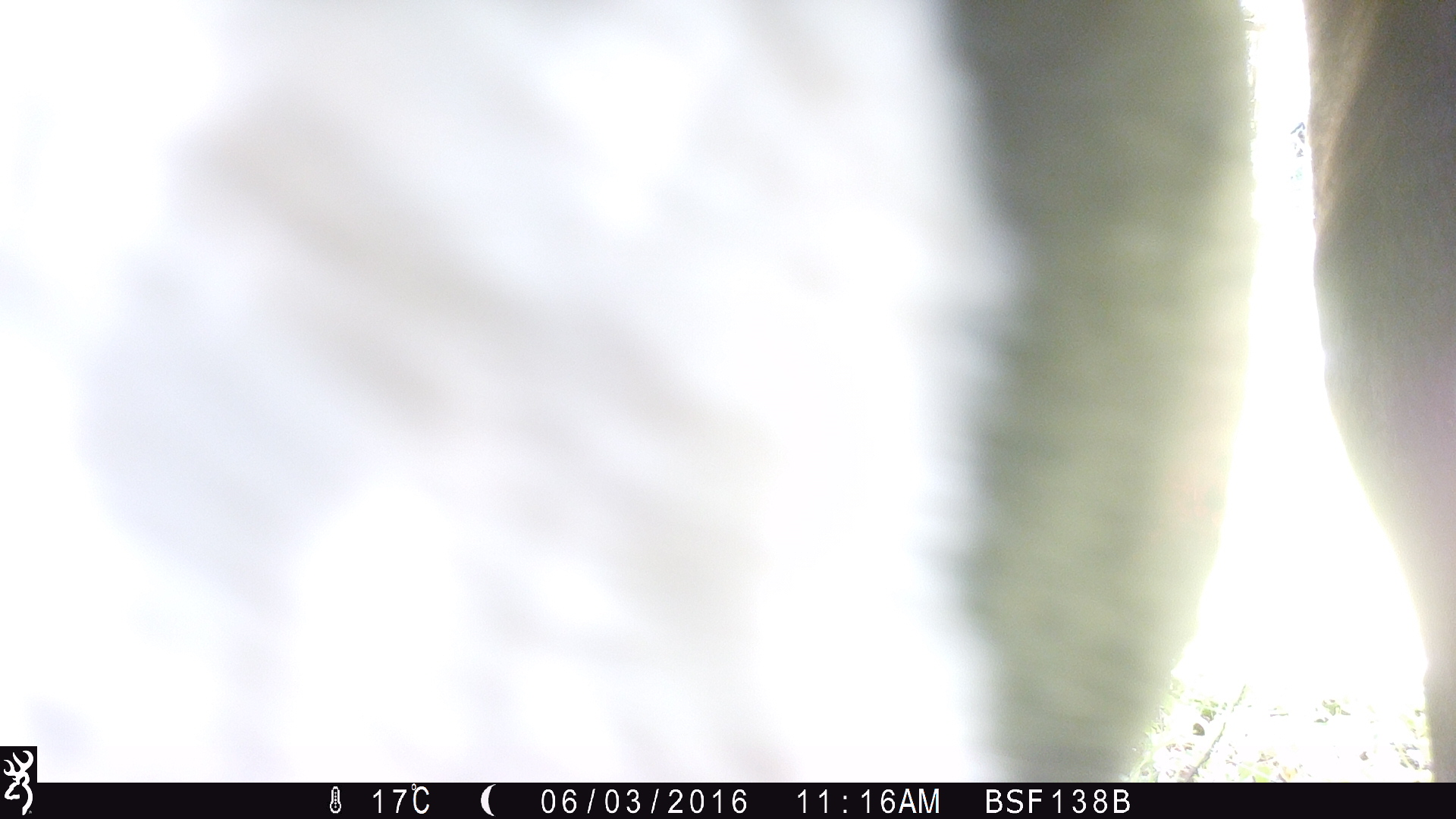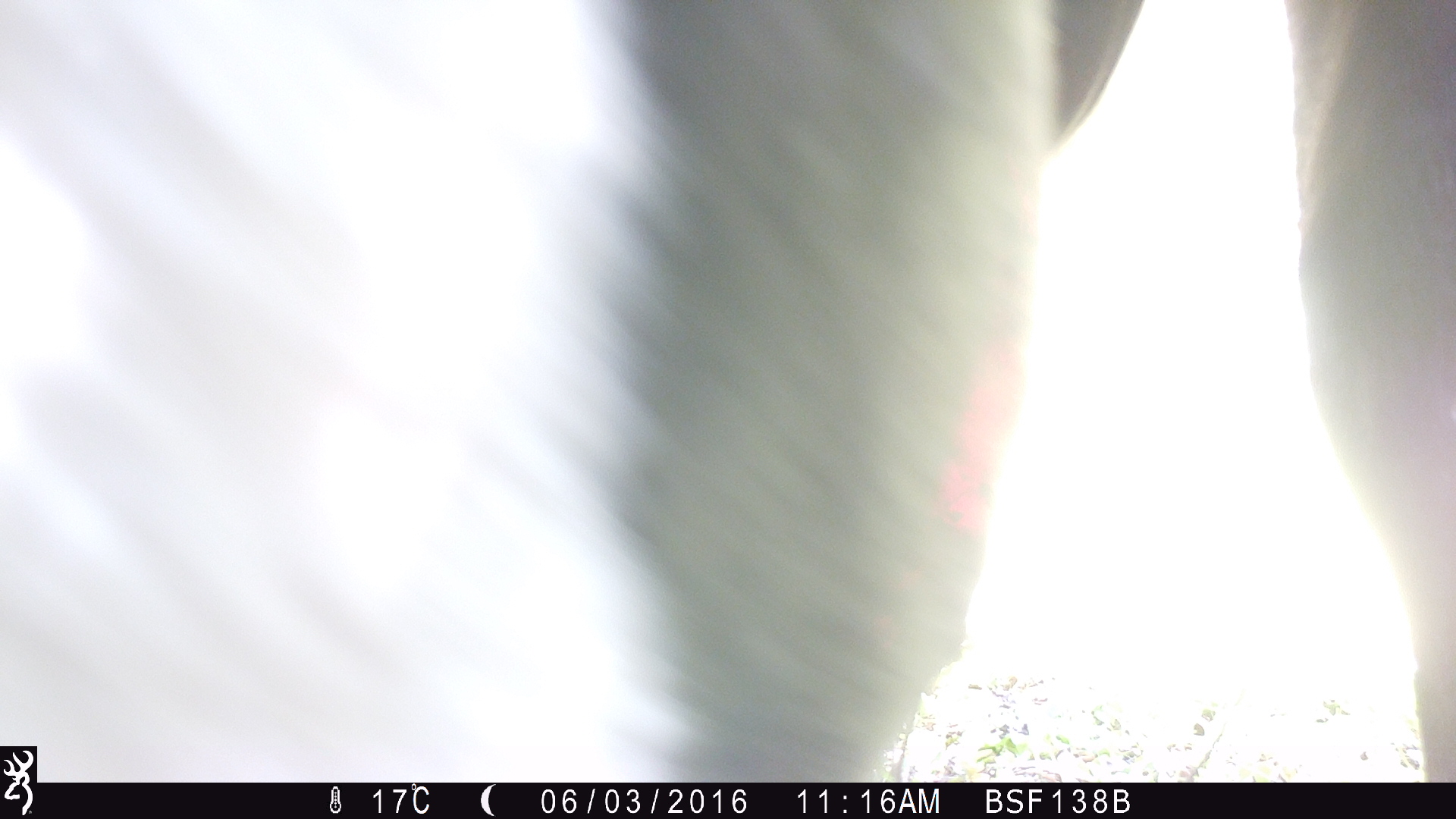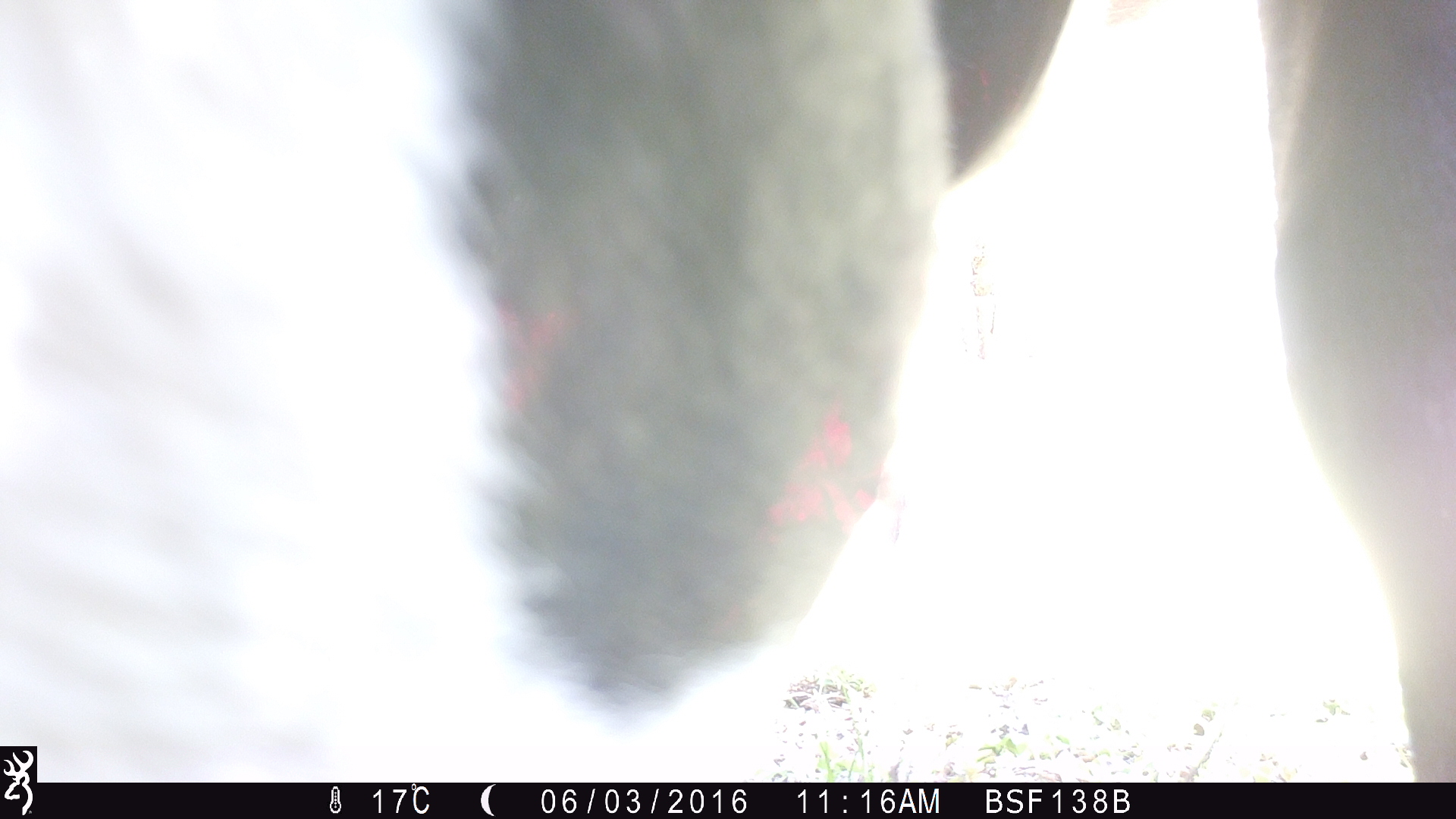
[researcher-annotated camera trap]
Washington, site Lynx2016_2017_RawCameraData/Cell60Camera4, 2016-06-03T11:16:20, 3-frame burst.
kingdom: Animalia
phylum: Chordata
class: Mammalia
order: Artiodactyla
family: Bovidae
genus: Bos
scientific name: Bos taurus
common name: domestic cattle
Domestic cattle (Bos taurus). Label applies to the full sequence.